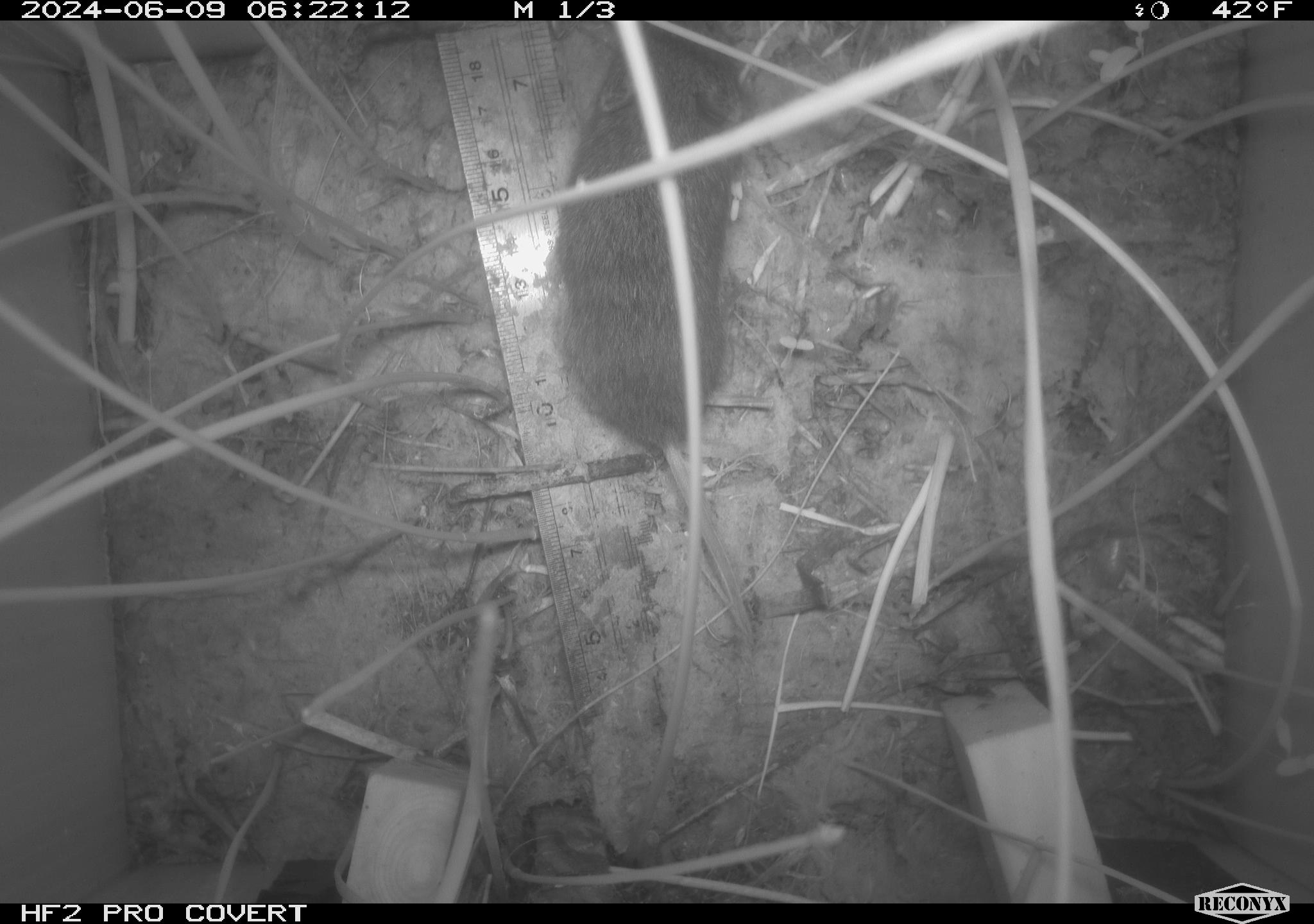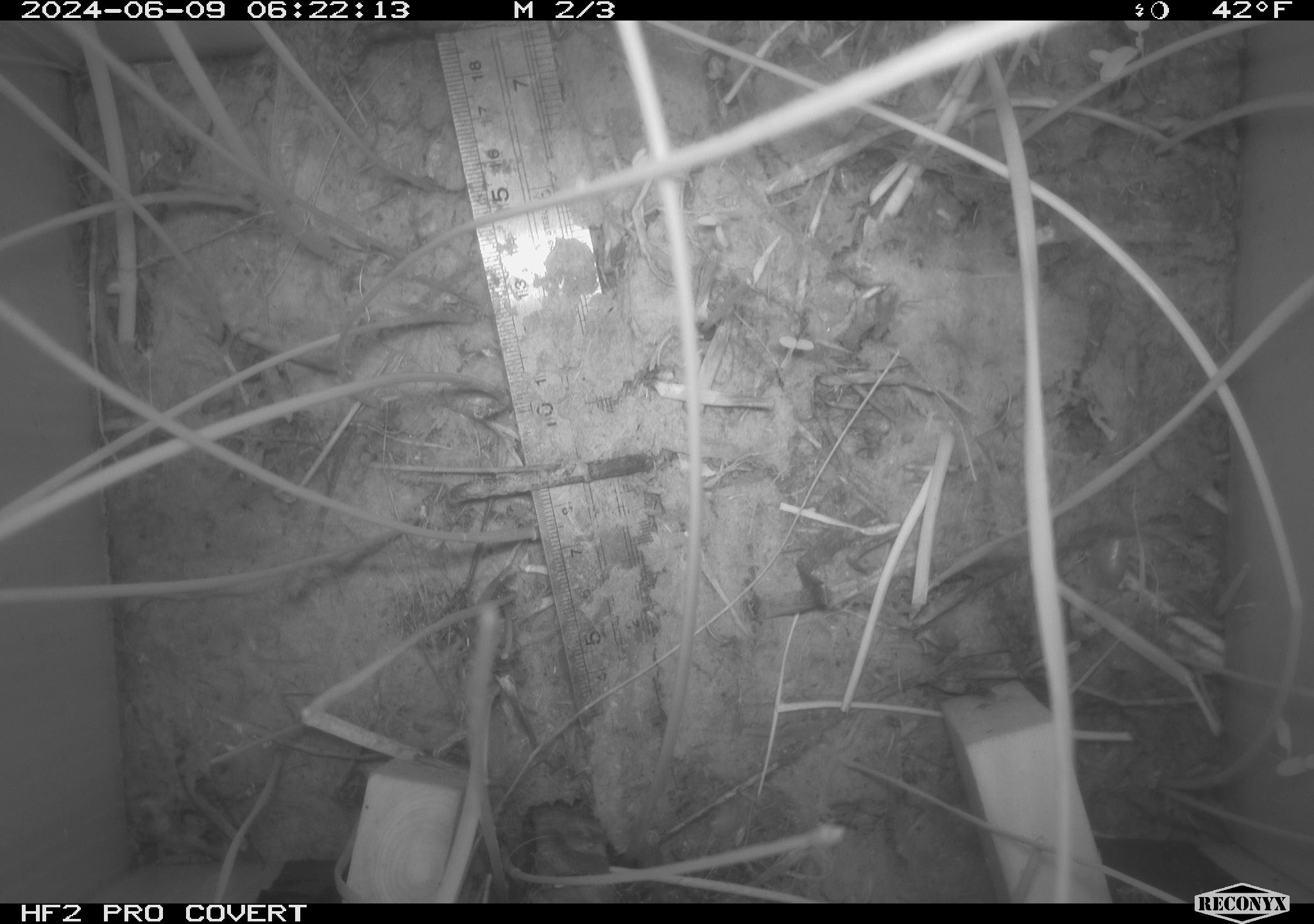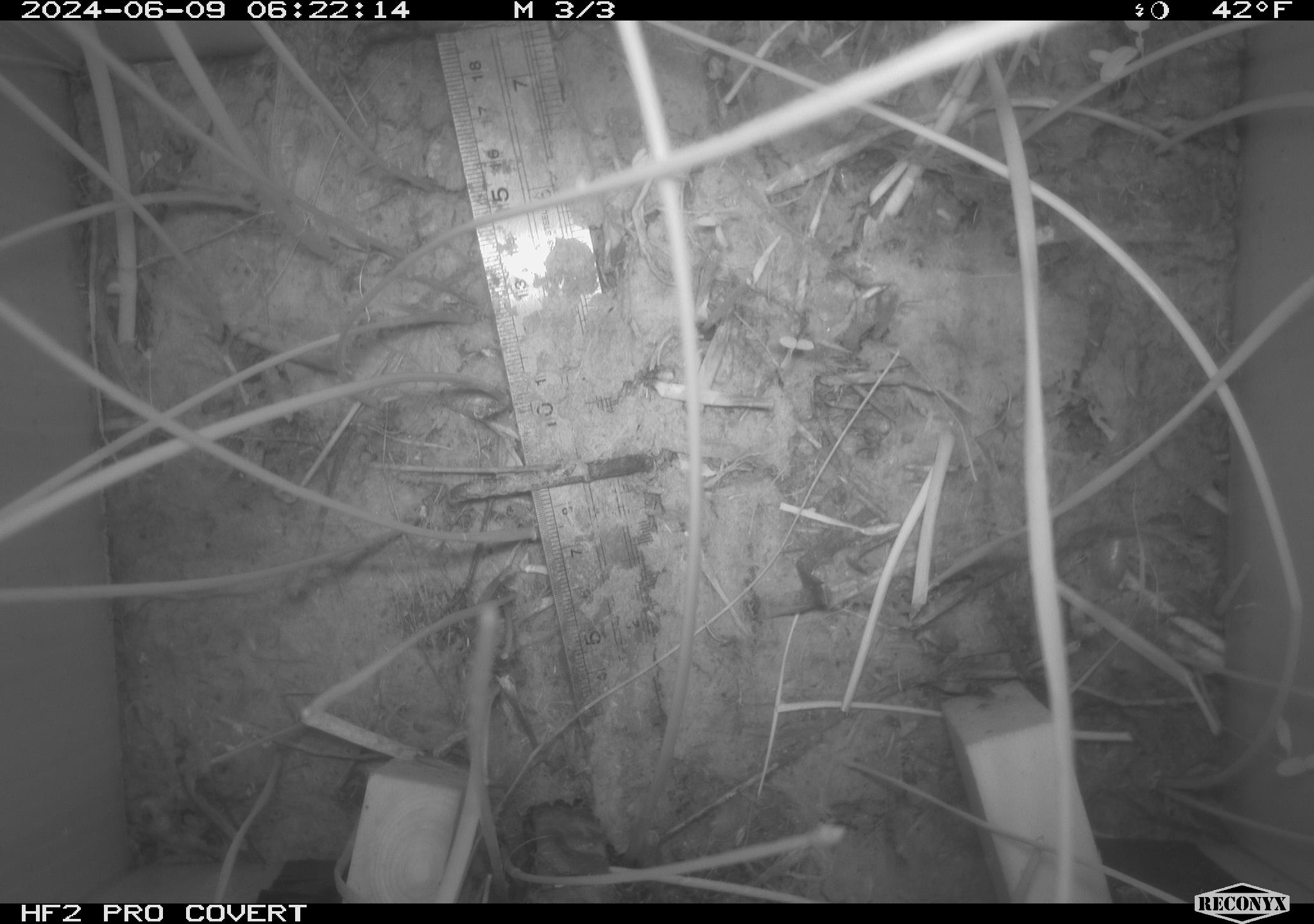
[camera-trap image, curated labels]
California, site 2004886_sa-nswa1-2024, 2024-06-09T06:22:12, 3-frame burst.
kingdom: Animalia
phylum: Chordata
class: Mammalia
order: Rodentia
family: Cricetidae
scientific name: Arvicolinae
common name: voles, lemmings, and muskrats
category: arvicolinae subfamily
Arvicolinae subfamily (voles, lemmings, and muskrats) (Arvicolinae).